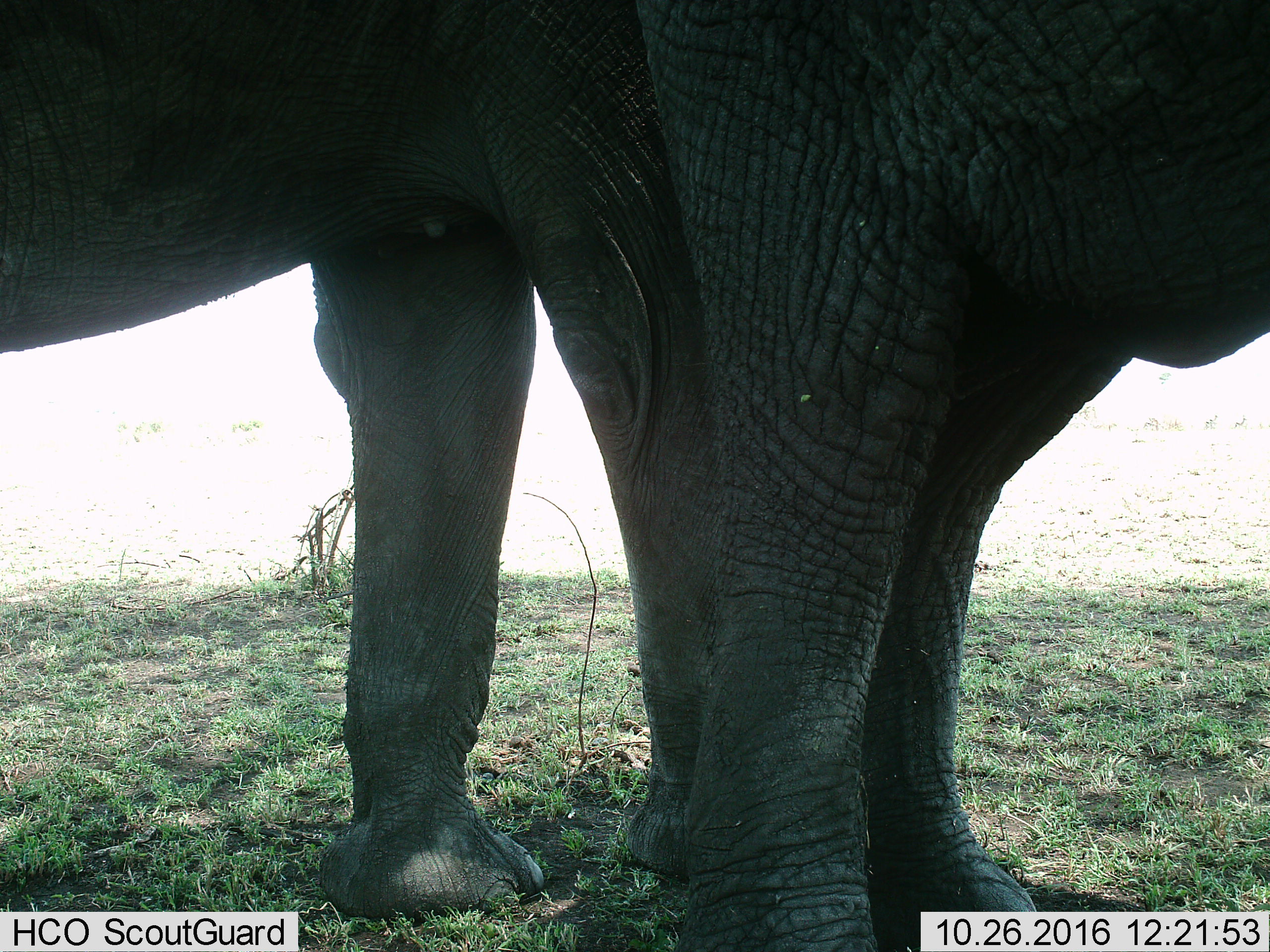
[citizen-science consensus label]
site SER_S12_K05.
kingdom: Animalia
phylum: Chordata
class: Mammalia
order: Proboscidea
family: Elephantidae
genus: Loxodonta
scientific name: Loxodonta africana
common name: african bush elephant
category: elephant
Elephant (african bush elephant) (Loxodonta africana), count 2. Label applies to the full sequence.